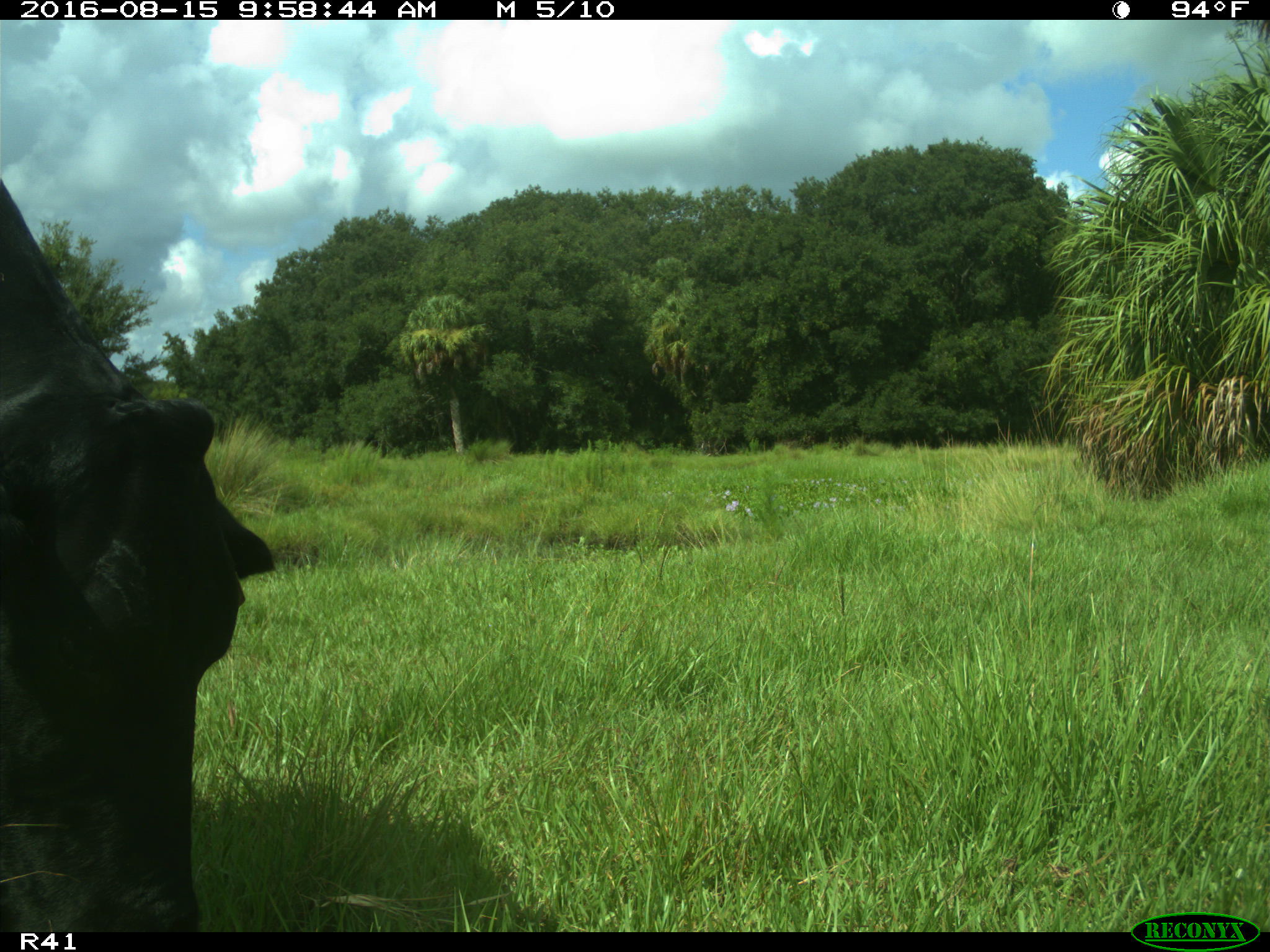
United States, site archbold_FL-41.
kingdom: Animalia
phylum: Chordata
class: Mammalia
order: Artiodactyla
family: Bovidae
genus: Bos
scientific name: Bos taurus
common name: domestic cow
Bos taurus (domestic cow).